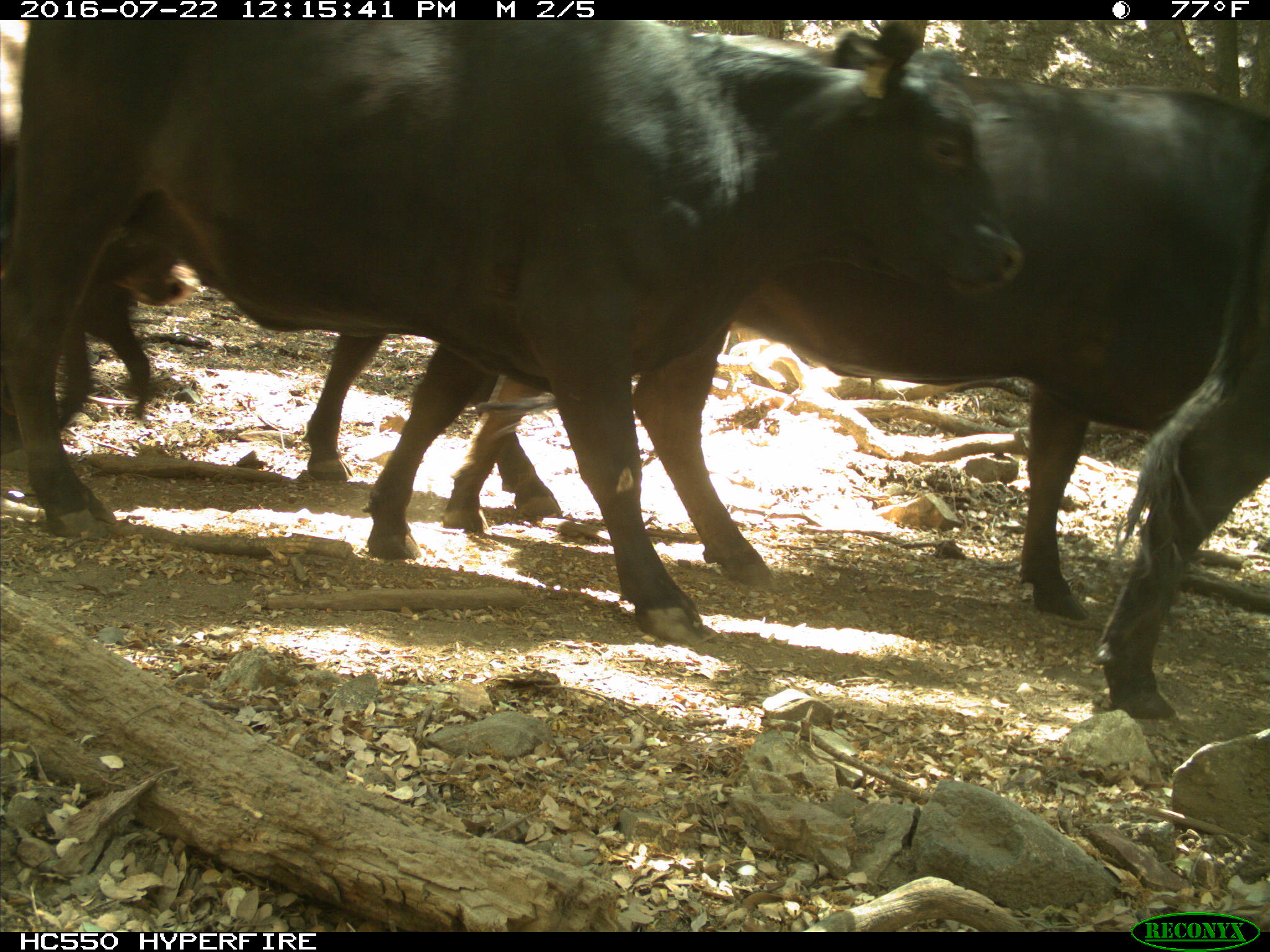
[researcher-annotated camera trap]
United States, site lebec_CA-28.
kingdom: Animalia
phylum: Chordata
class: Mammalia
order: Artiodactyla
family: Bovidae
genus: Bos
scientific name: Bos taurus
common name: domestic cow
Bos taurus (domestic cow).